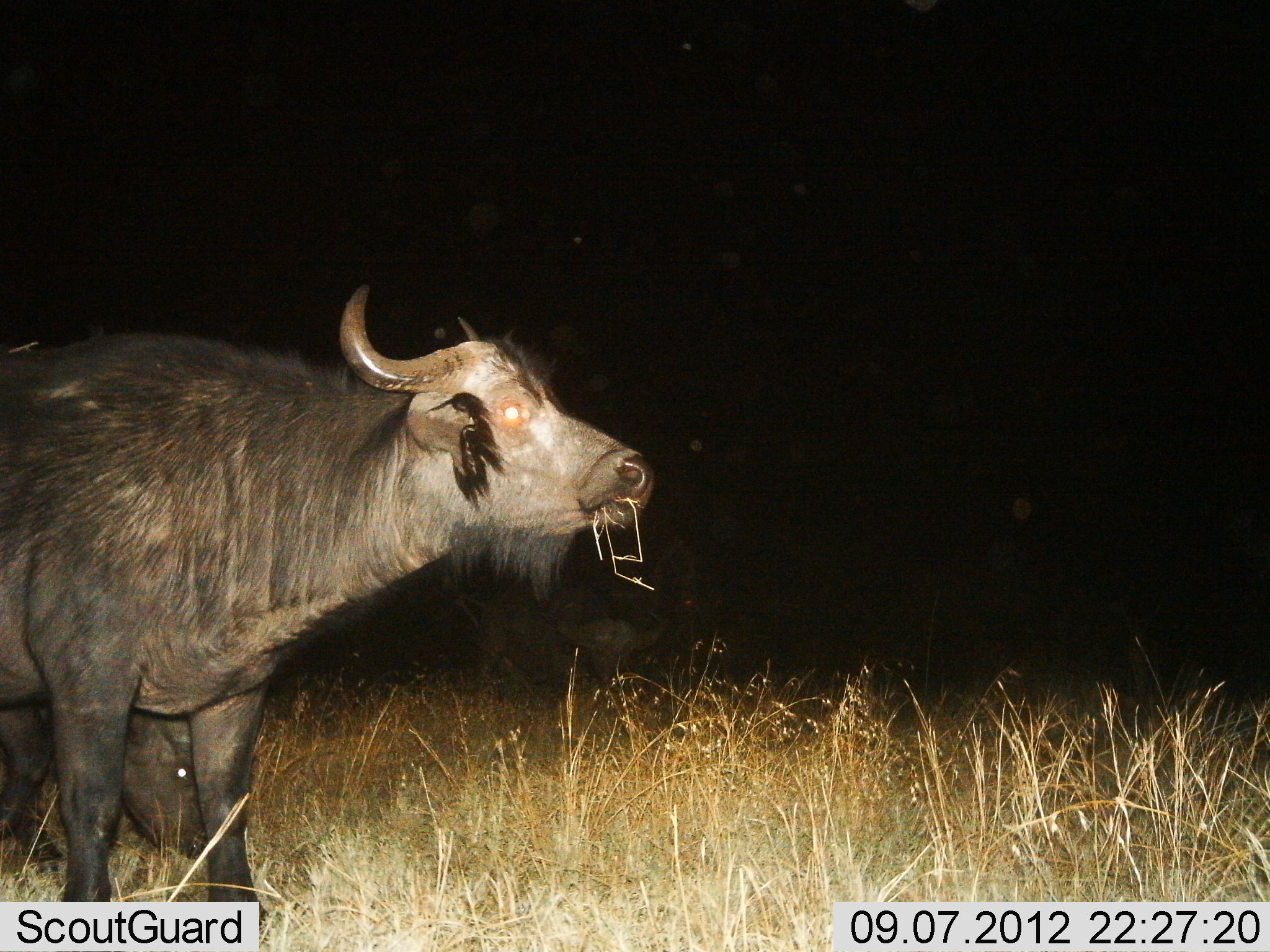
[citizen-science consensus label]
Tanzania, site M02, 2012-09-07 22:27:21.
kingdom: Animalia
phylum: Chordata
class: Mammalia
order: Artiodactyla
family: Bovidae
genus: Syncerus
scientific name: Syncerus caffer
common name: cape buffalo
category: buffalo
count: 1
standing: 70%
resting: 0%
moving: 0%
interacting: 0%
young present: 10%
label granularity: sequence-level